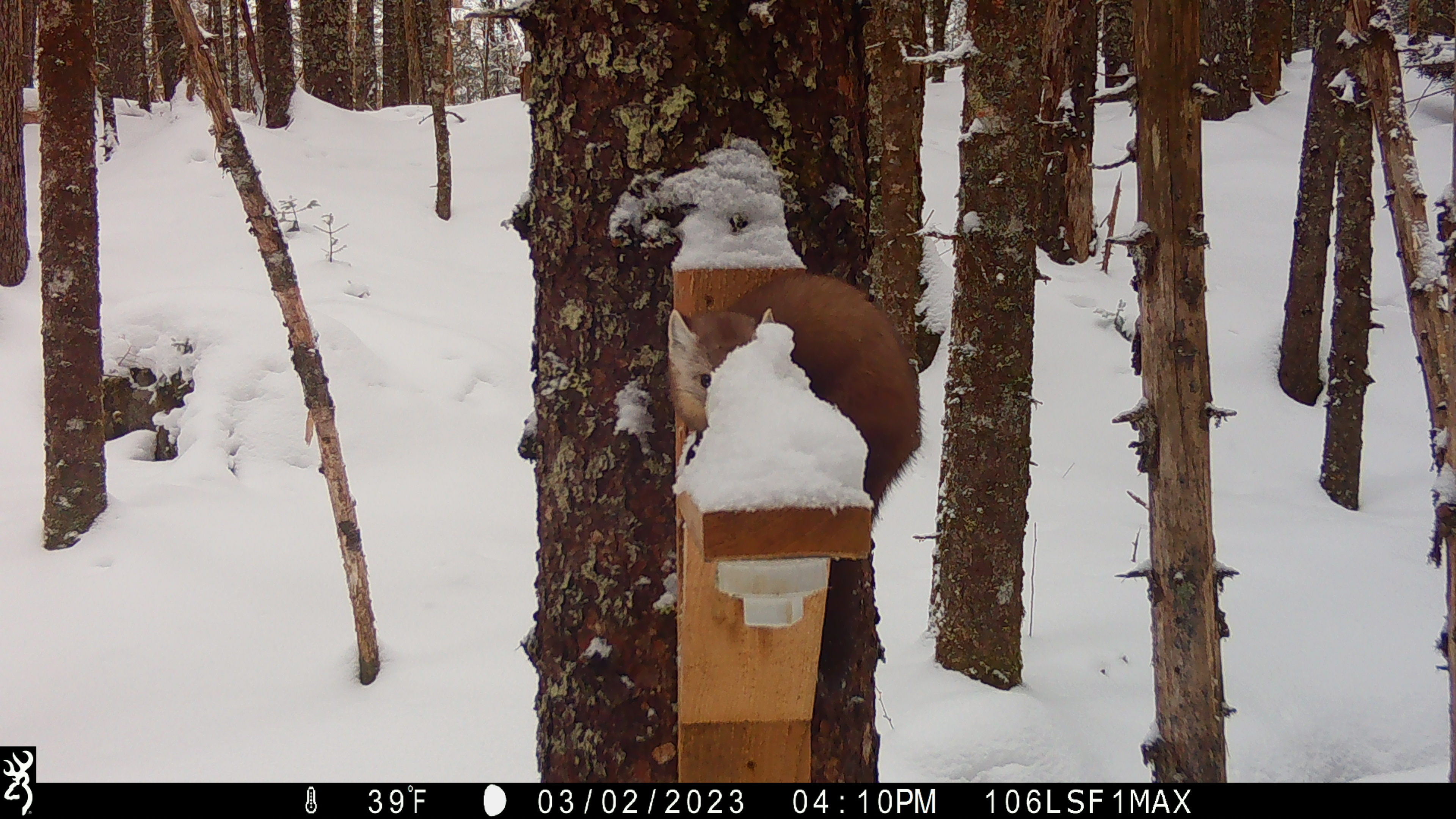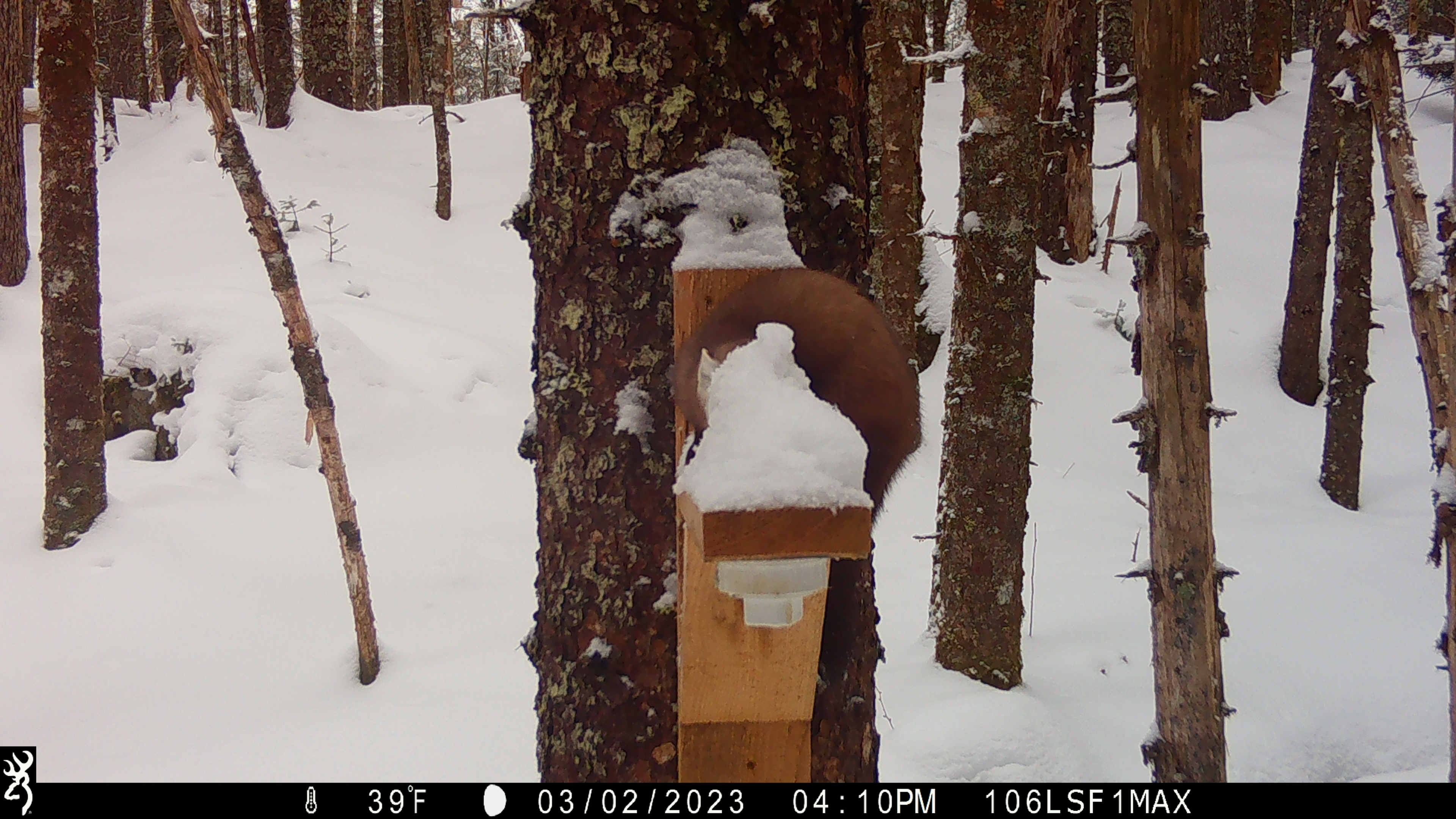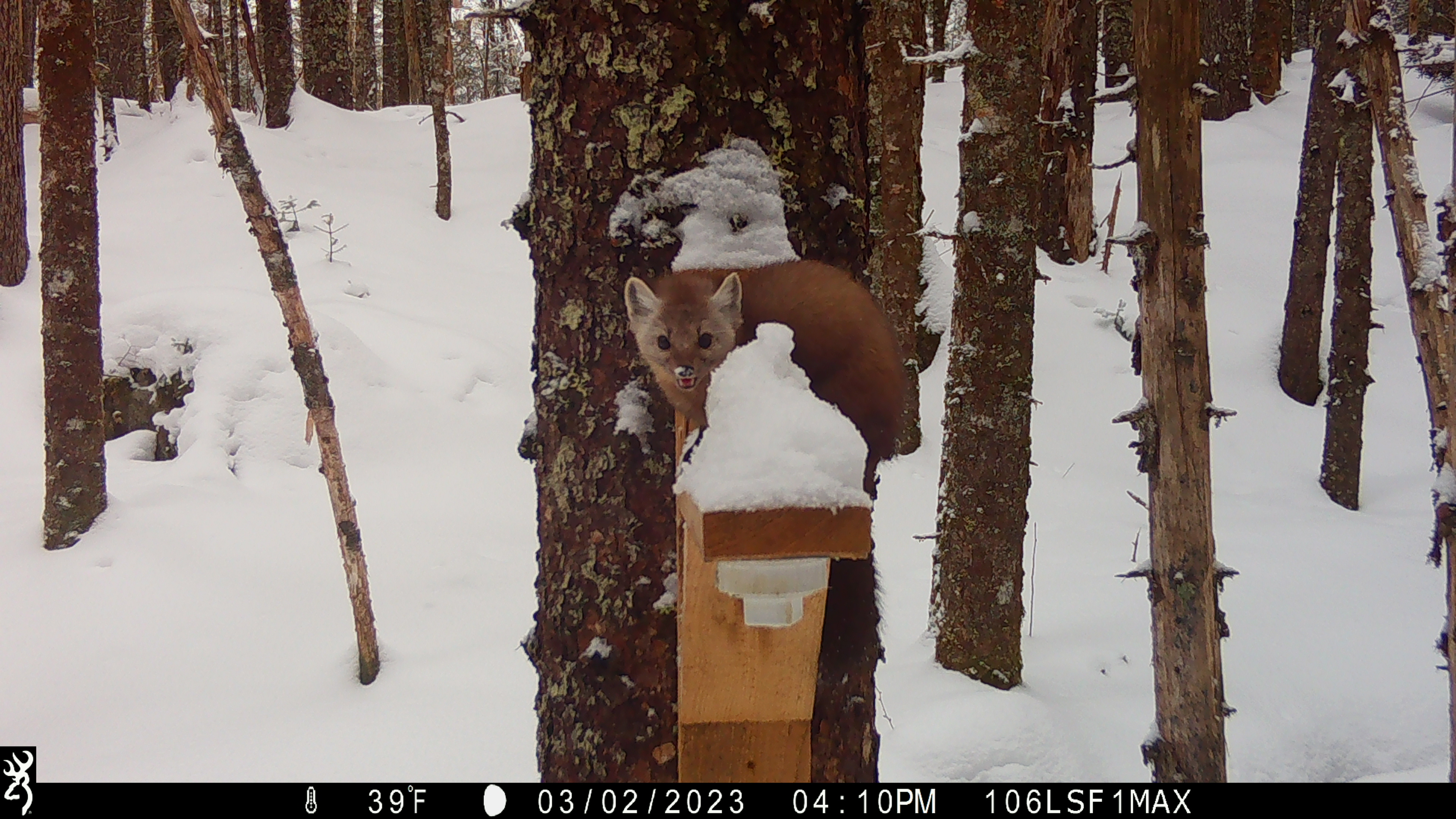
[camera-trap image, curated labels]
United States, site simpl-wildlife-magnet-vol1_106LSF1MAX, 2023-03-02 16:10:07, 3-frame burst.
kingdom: Animalia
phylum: Chordata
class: Mammalia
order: Carnivora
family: Mustelidae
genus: Martes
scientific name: Martes americana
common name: american marten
American marten (Martes americana).